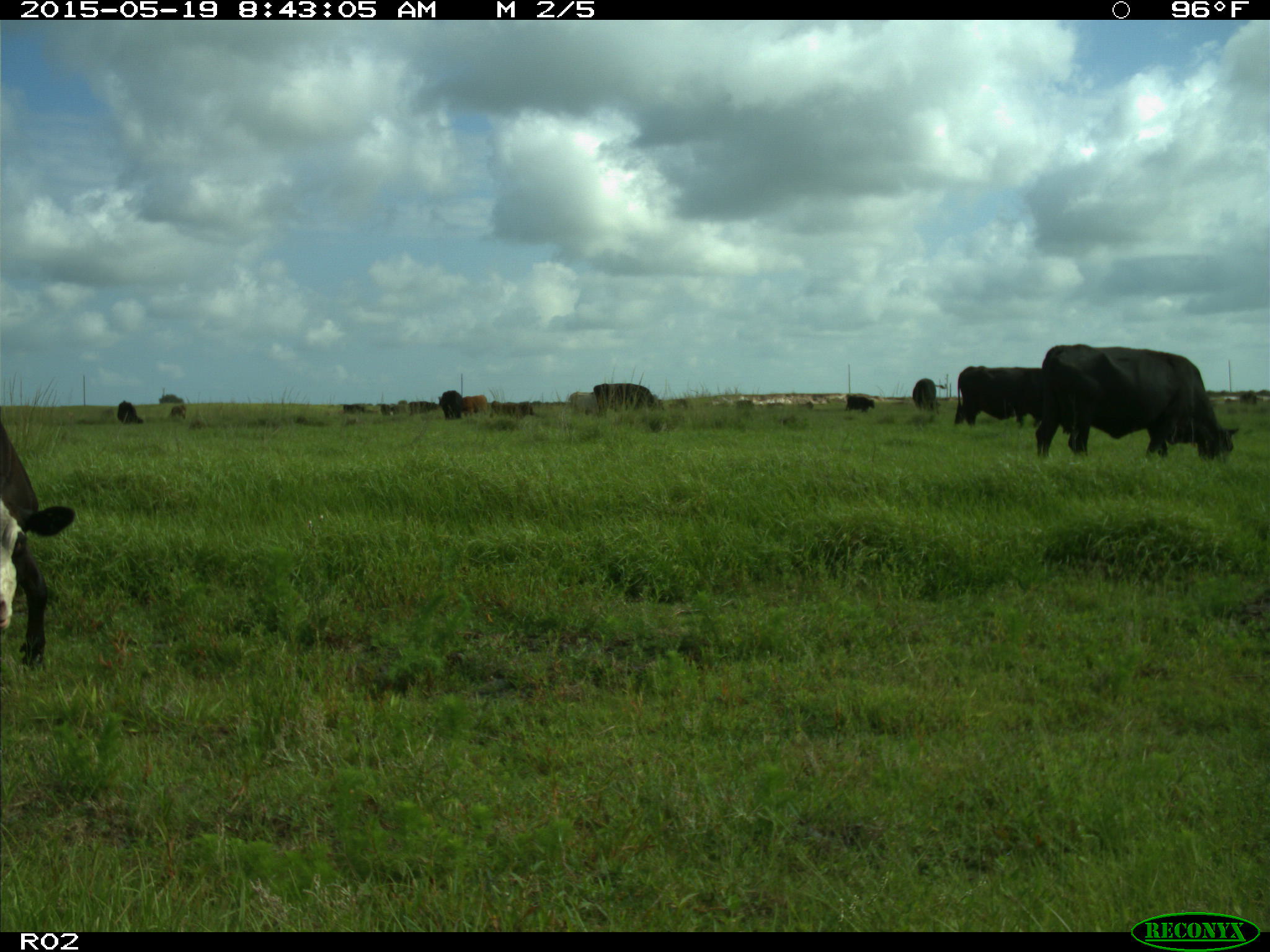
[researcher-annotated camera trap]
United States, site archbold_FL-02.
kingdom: Animalia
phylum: Chordata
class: Mammalia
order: Artiodactyla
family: Bovidae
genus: Bos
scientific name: Bos taurus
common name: domestic cow